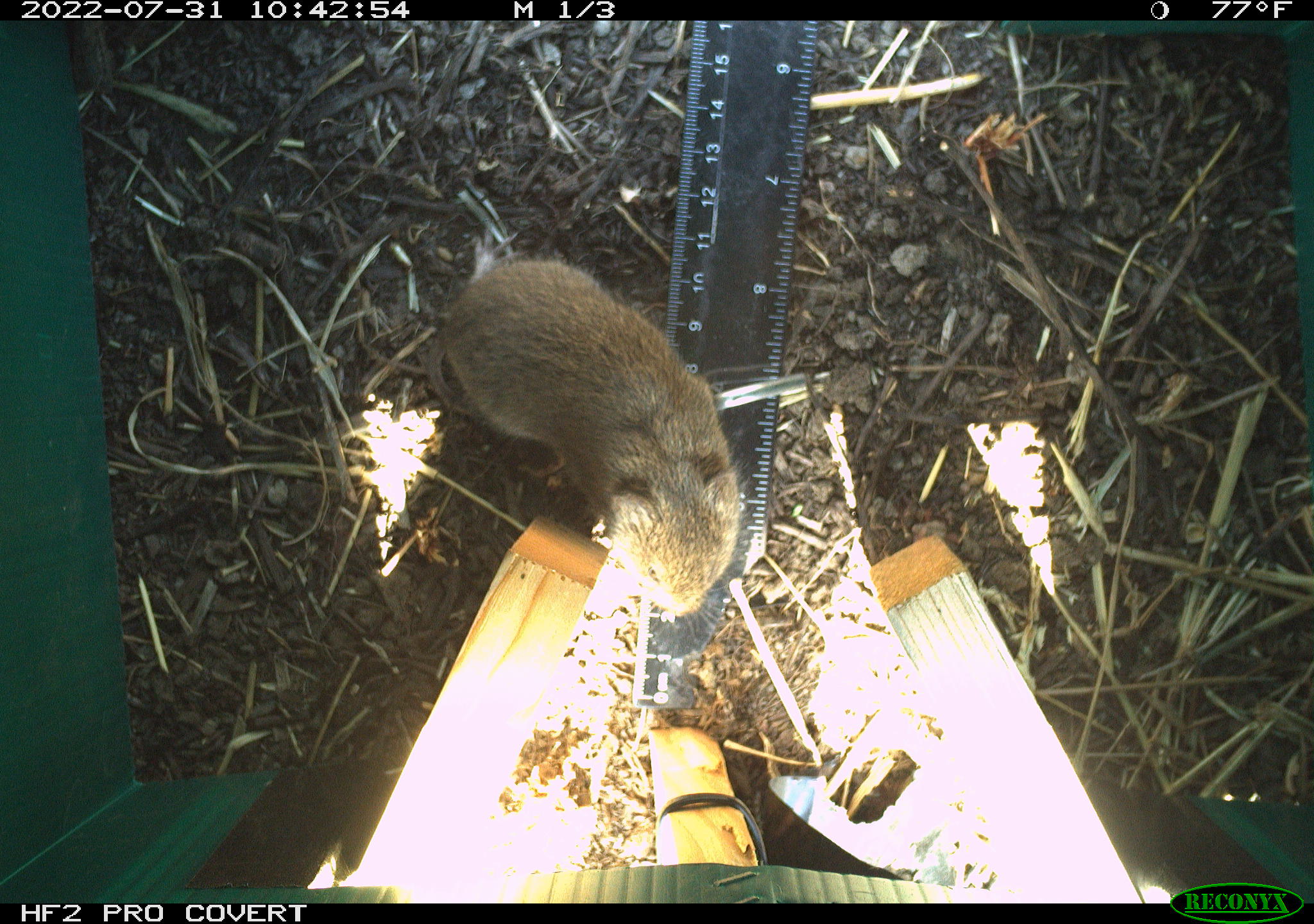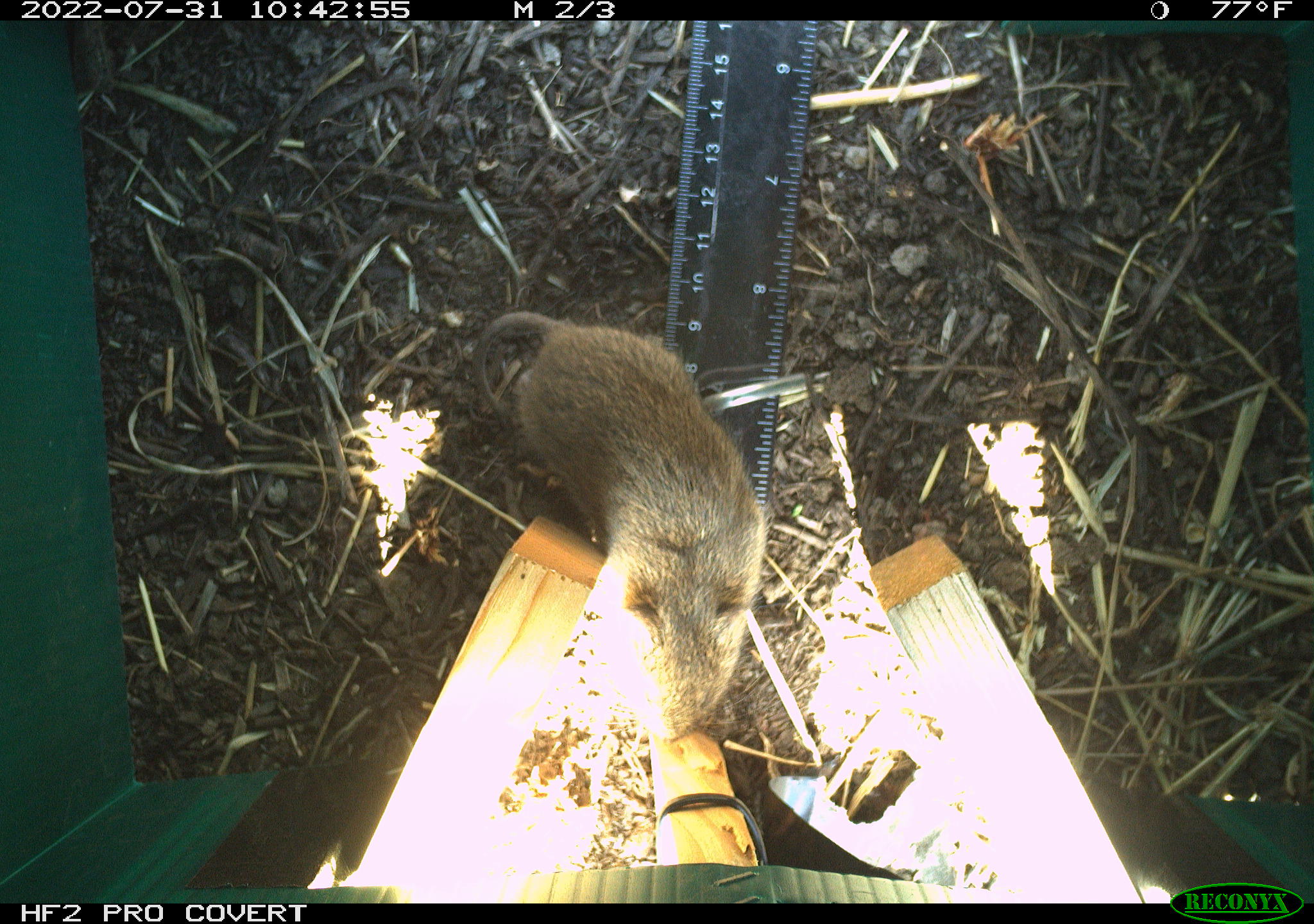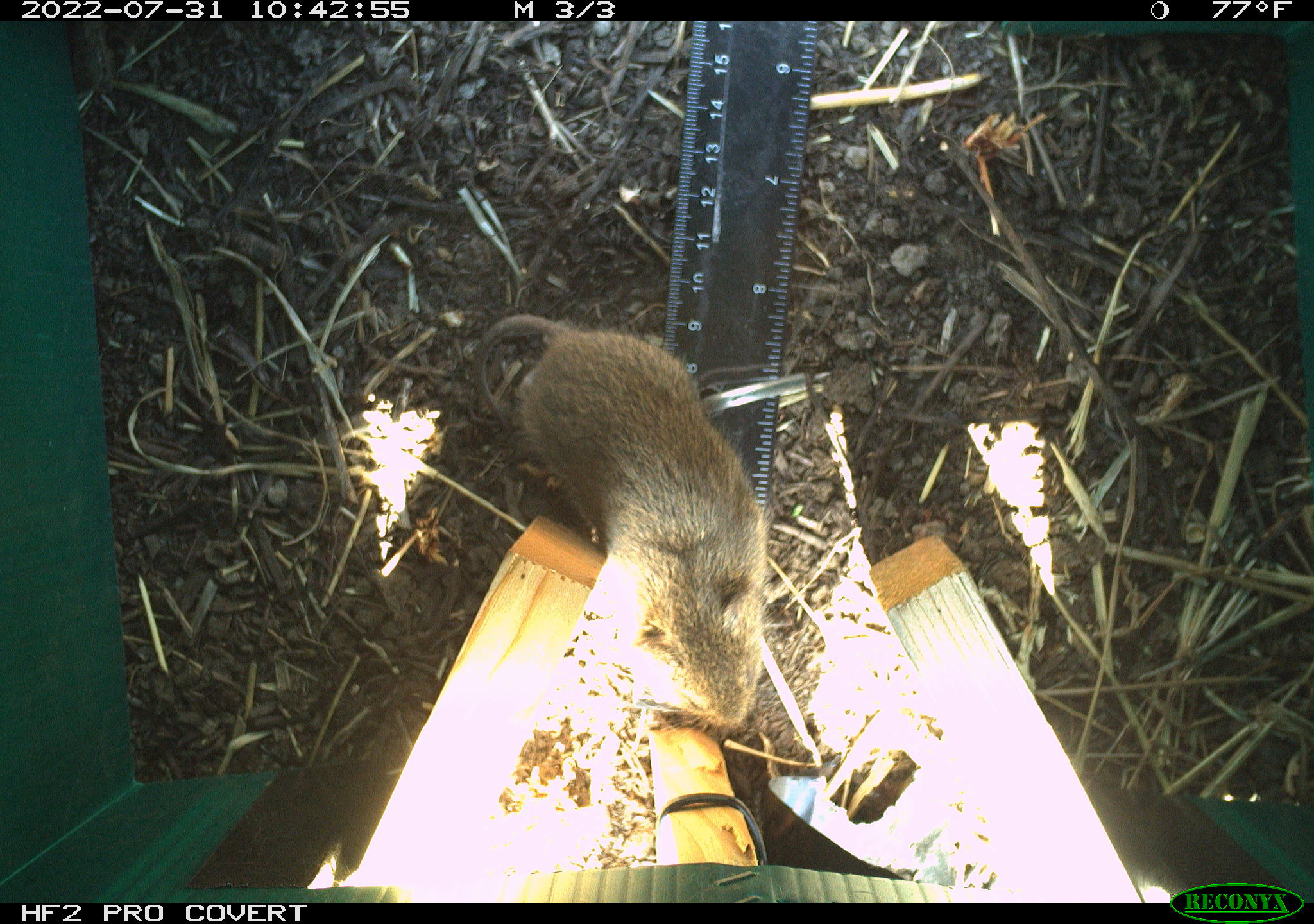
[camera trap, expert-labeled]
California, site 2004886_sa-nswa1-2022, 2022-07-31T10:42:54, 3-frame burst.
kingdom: Animalia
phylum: Chordata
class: Mammalia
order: Rodentia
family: Cricetidae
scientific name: Cricetidae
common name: hamsters, voles, lemmings, and allies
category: cricetidae family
Cricetidae family (hamsters, voles, lemmings, and allies) (Cricetidae).